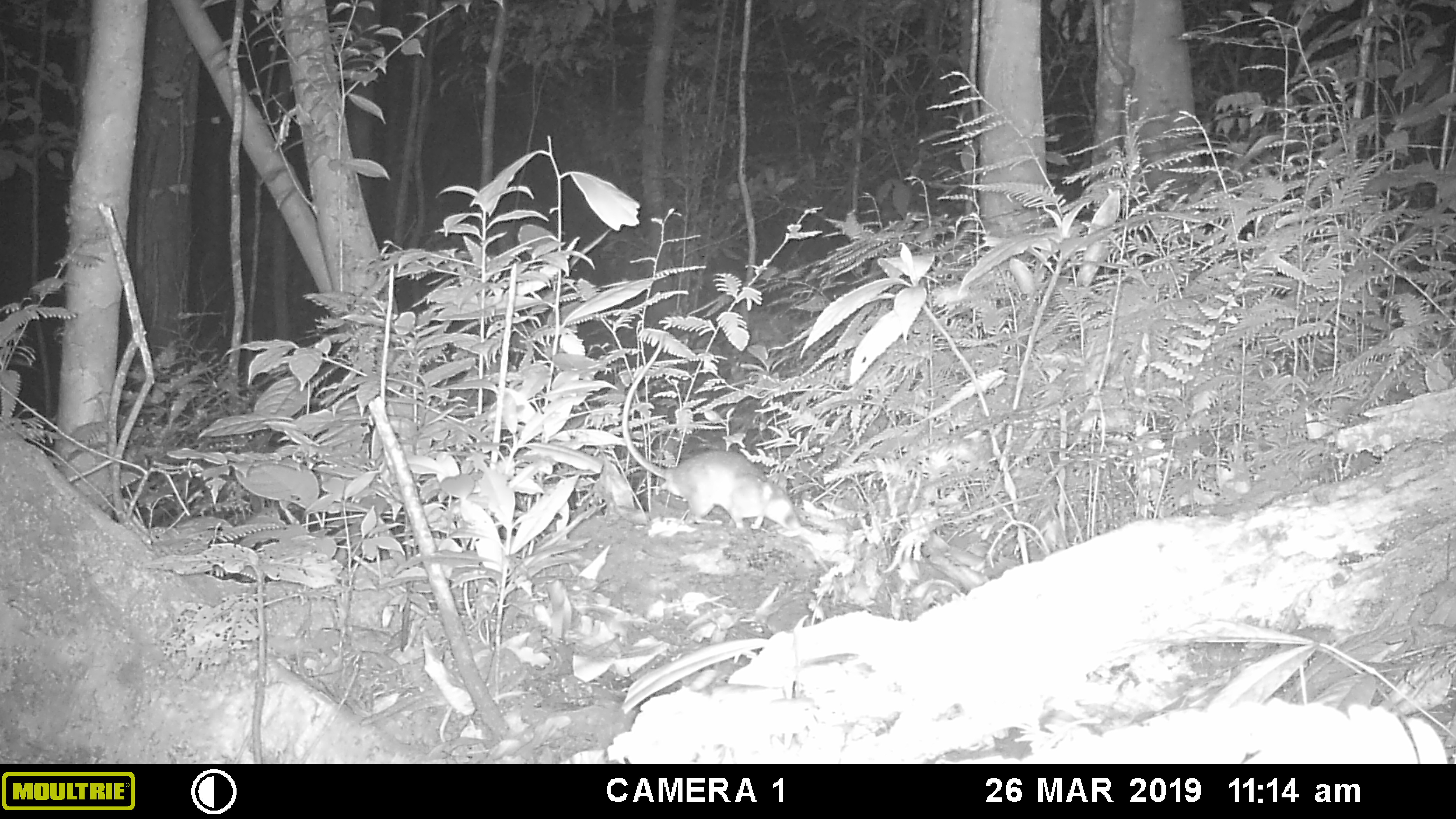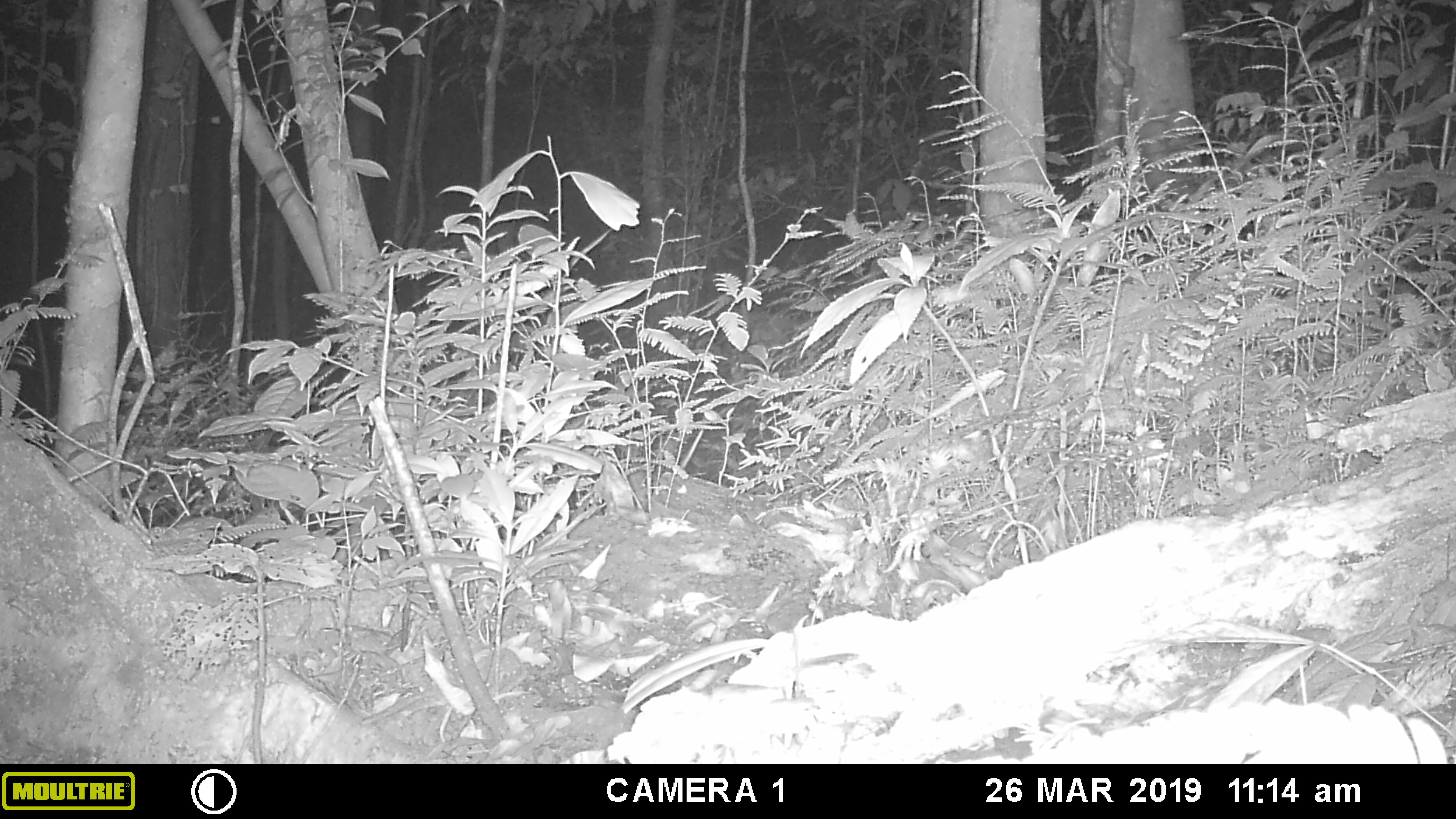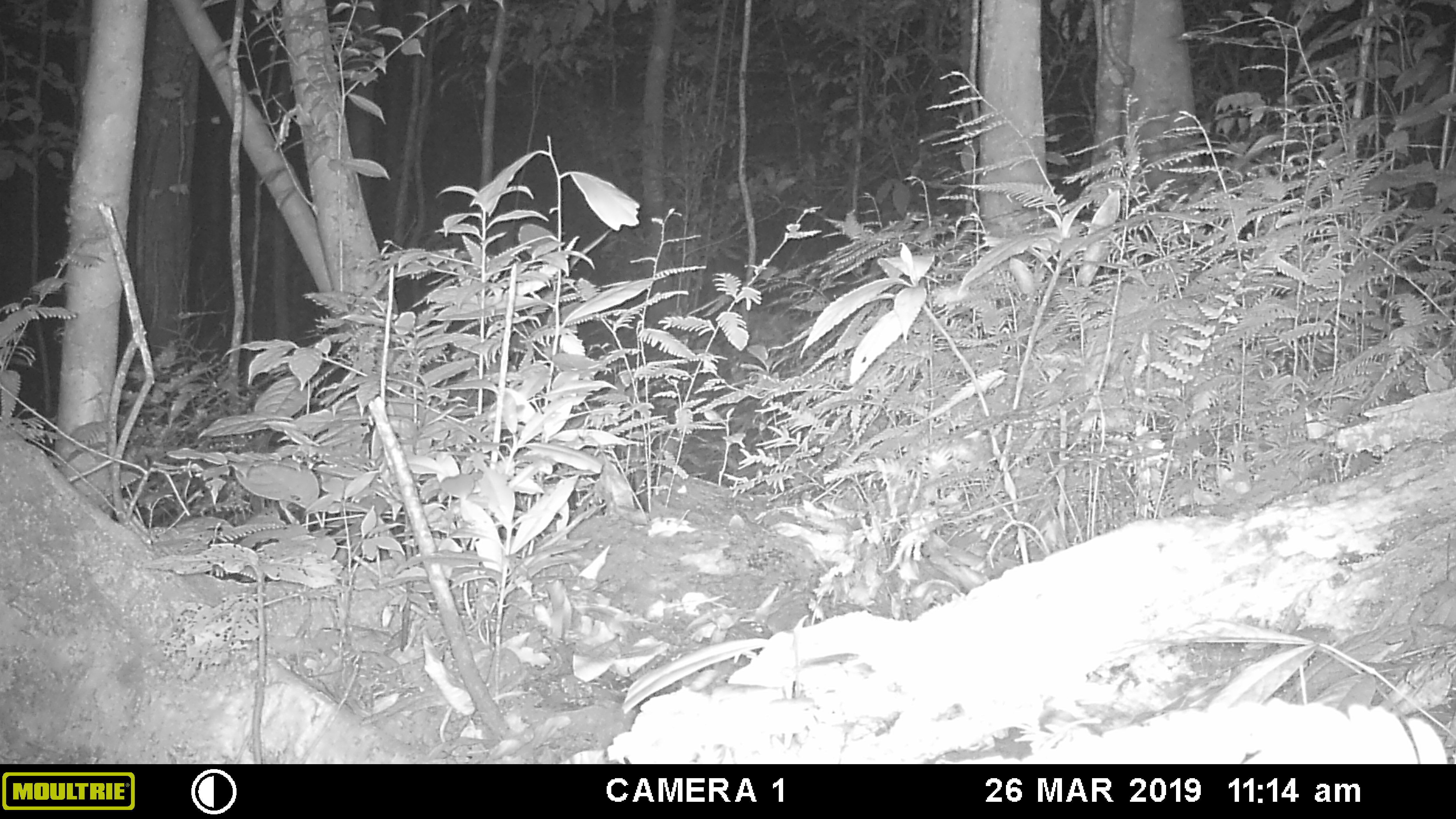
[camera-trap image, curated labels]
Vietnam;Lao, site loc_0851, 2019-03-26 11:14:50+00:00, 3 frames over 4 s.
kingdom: Animalia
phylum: Chordata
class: Mammalia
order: Rodentia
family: Muridae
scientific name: Muridae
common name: old-world mice and rats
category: unidentified murid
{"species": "unidentified murid (old-world mice and rats) (Muridae)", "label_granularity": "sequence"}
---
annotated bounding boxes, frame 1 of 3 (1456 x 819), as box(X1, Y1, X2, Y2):
unidentified murid: box(622, 333, 800, 532)